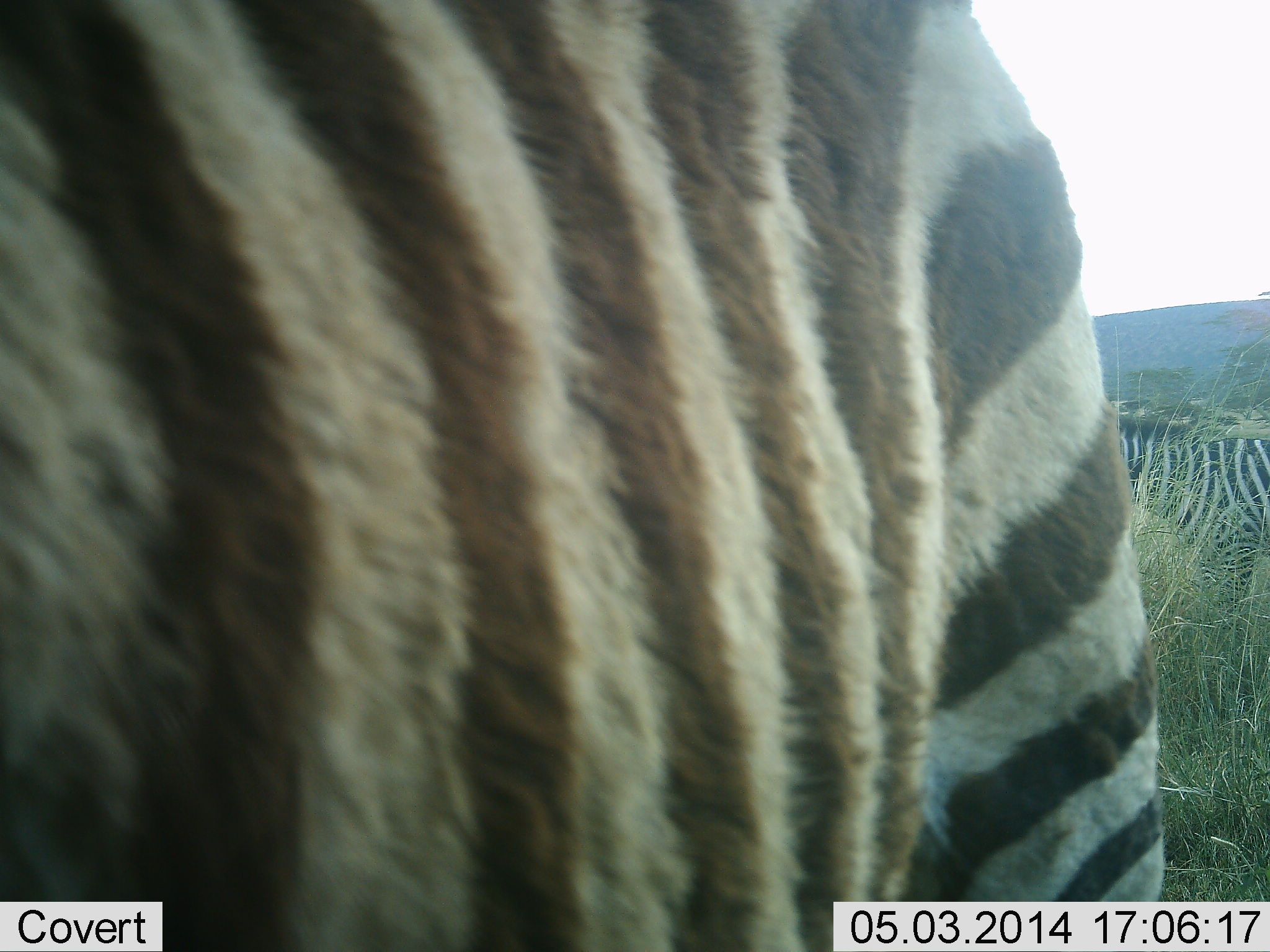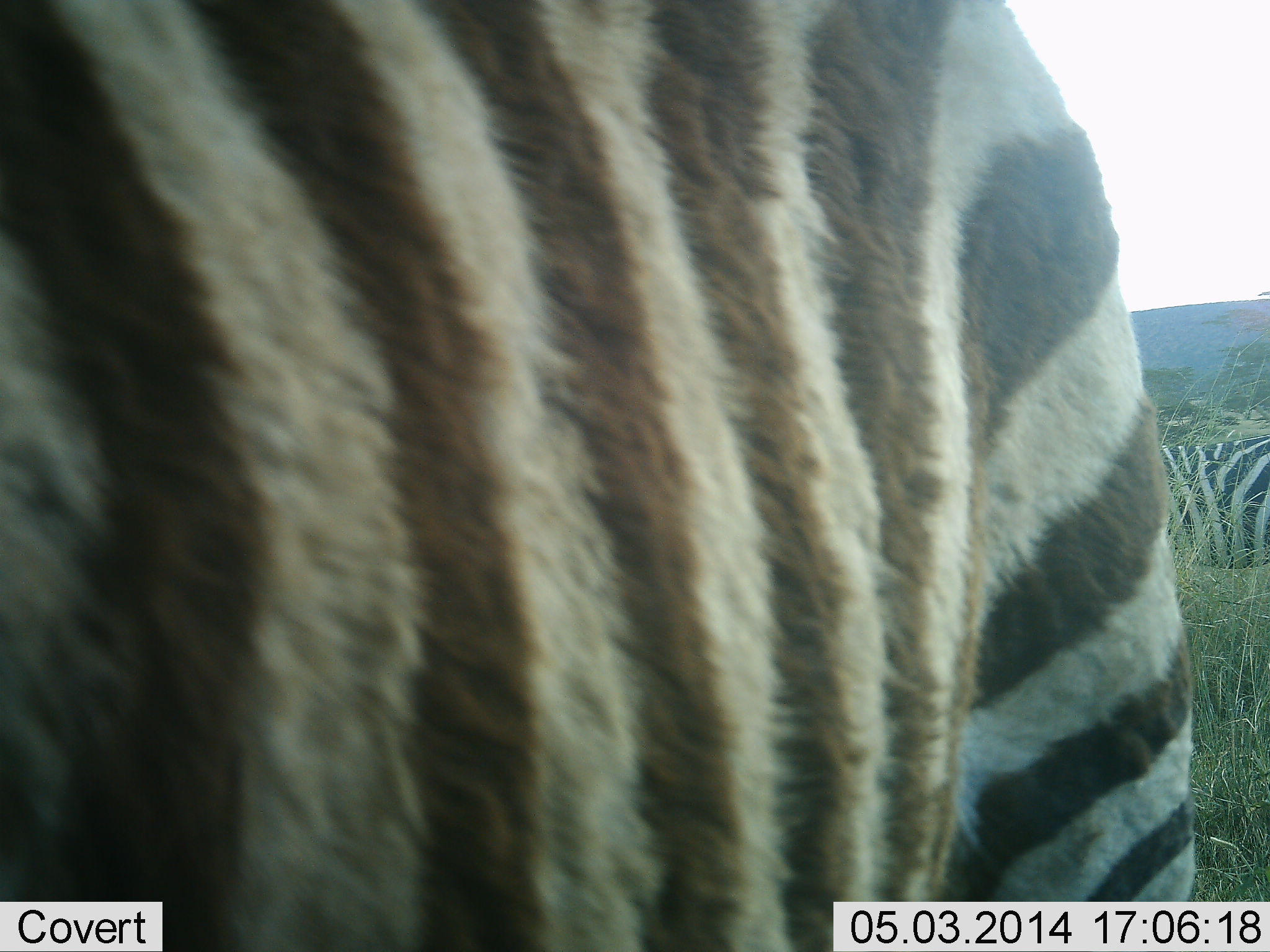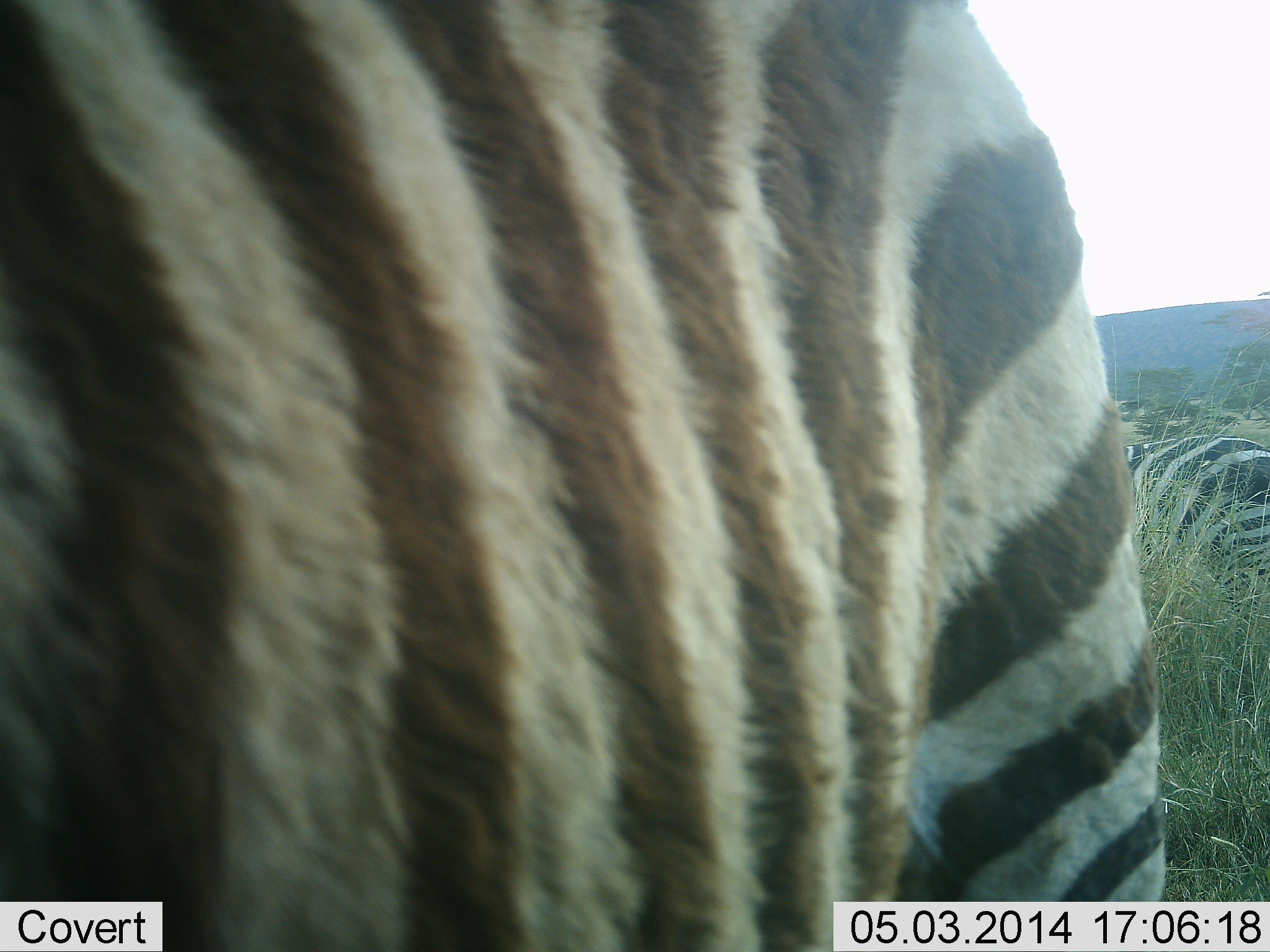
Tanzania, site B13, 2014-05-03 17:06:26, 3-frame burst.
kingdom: Animalia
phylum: Chordata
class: Mammalia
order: Perissodactyla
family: Equidae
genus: Equus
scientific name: Equus quagga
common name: plains zebra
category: zebra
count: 2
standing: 70%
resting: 10%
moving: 40%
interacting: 0%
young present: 0%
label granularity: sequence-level